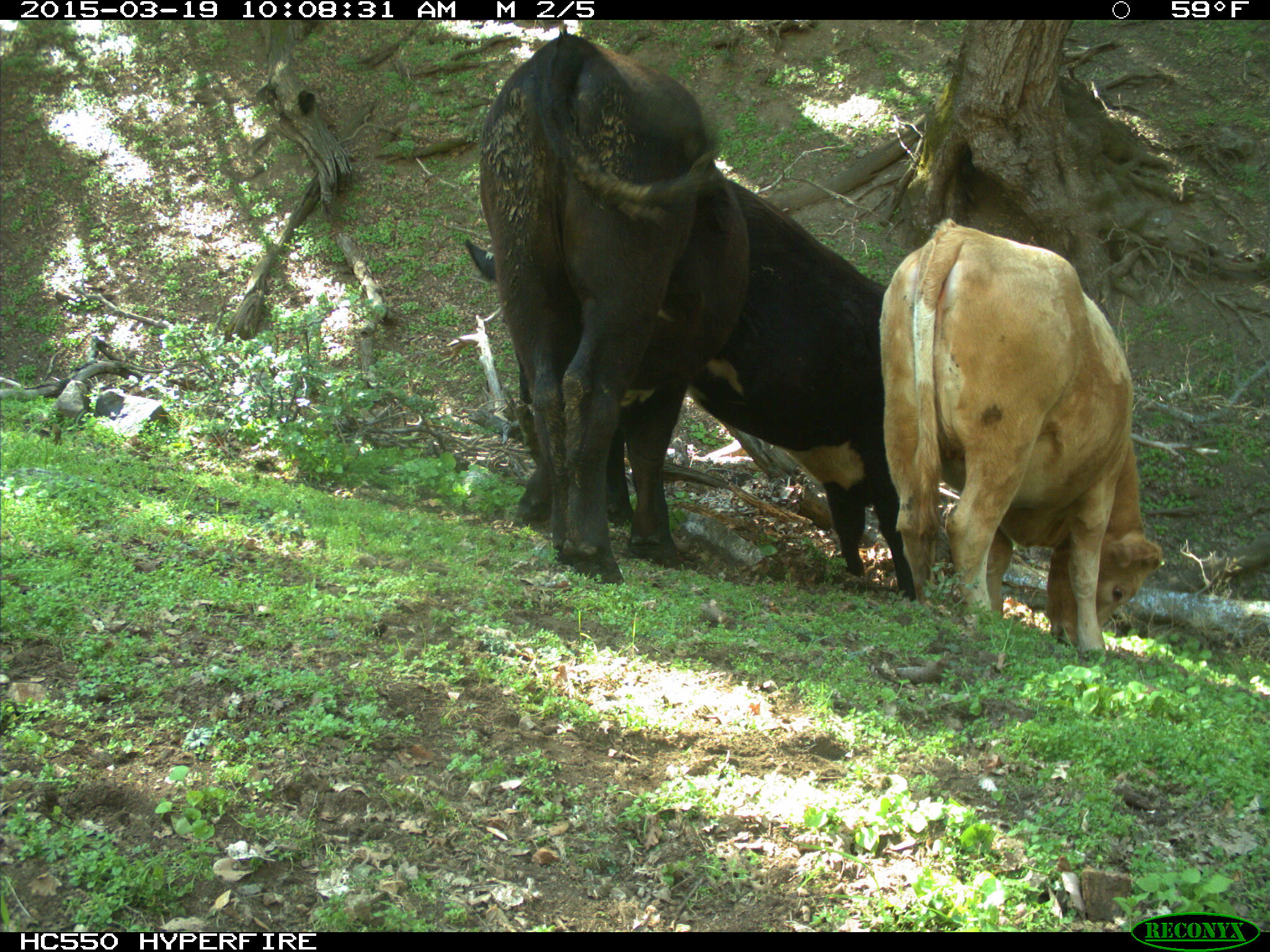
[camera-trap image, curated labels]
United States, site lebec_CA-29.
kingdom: Animalia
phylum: Chordata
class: Mammalia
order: Artiodactyla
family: Bovidae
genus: Bos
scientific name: Bos taurus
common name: domestic cow